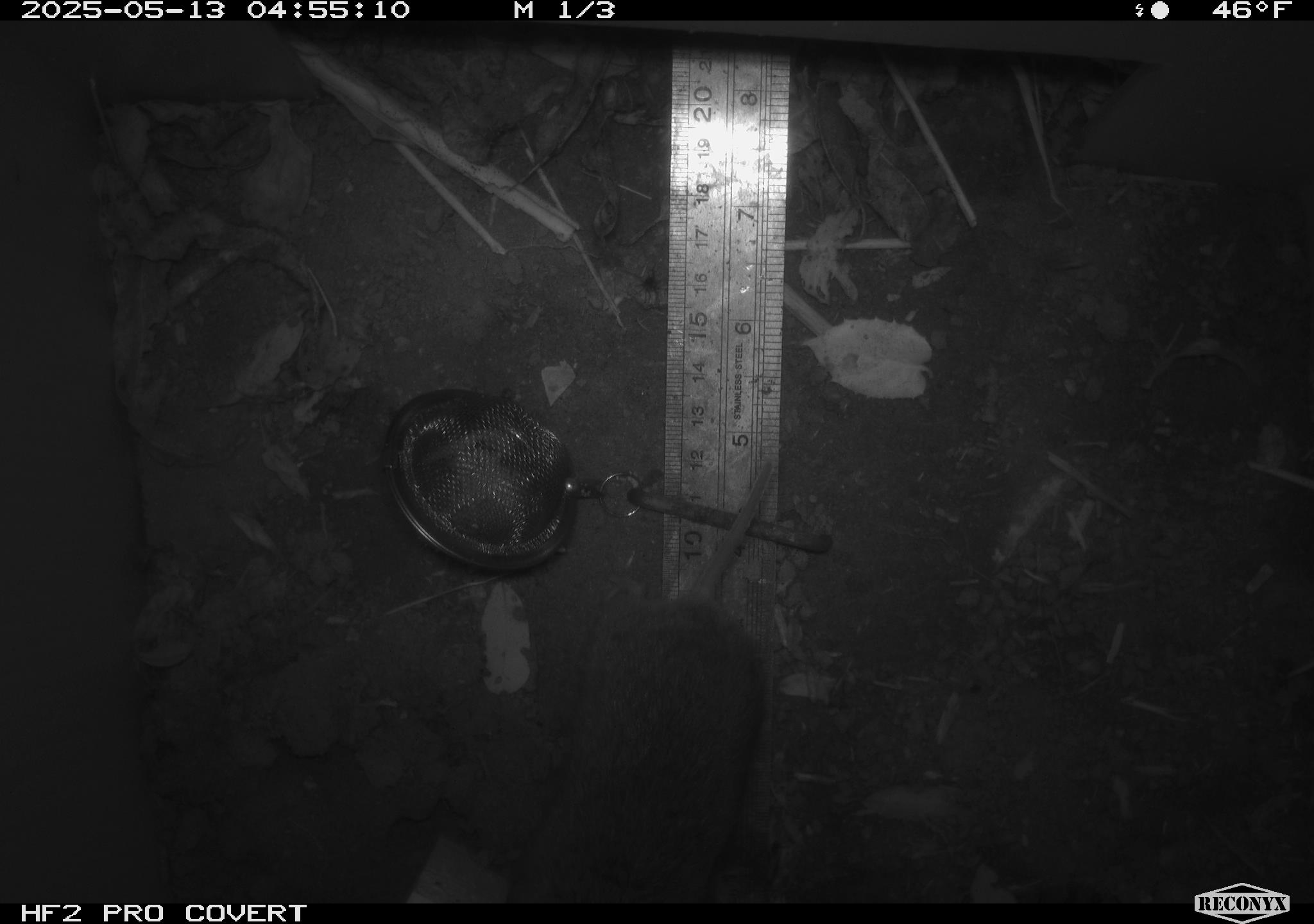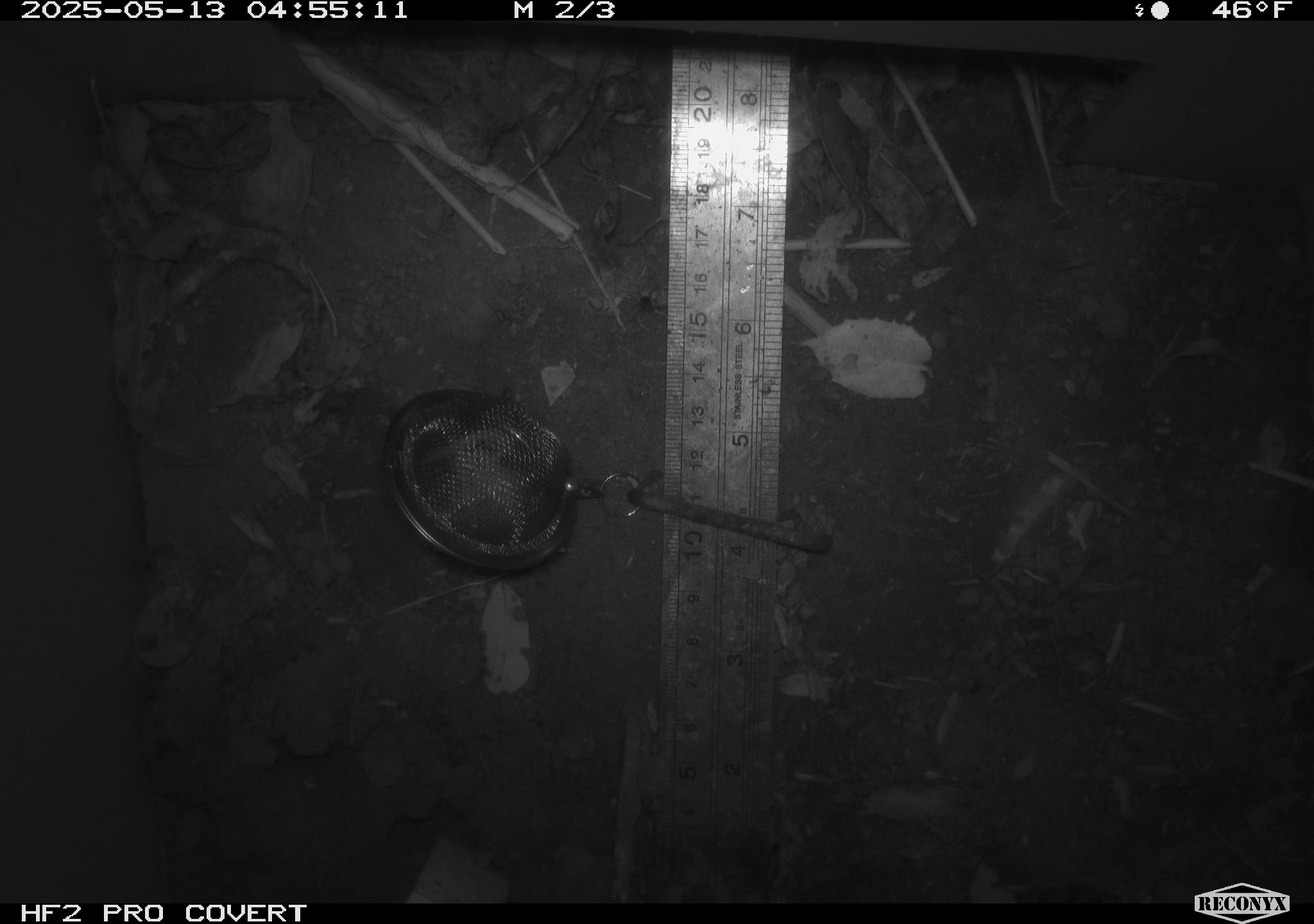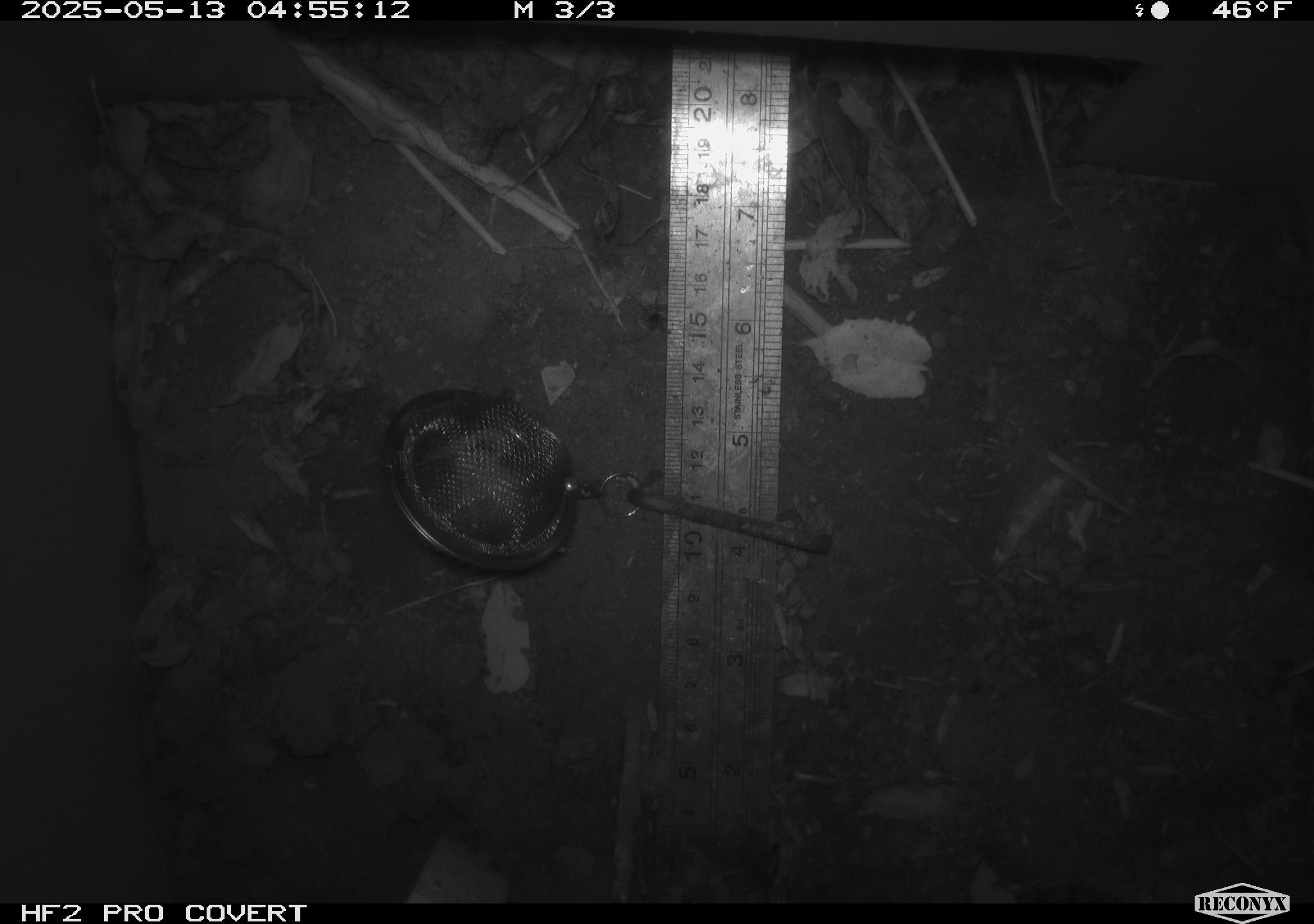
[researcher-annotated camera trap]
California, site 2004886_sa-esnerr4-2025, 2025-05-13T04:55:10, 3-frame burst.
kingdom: Animalia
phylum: Chordata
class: Mammalia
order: Rodentia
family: Cricetidae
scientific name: Arvicolinae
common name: voles, lemmings, and muskrats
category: arvicolinae subfamily